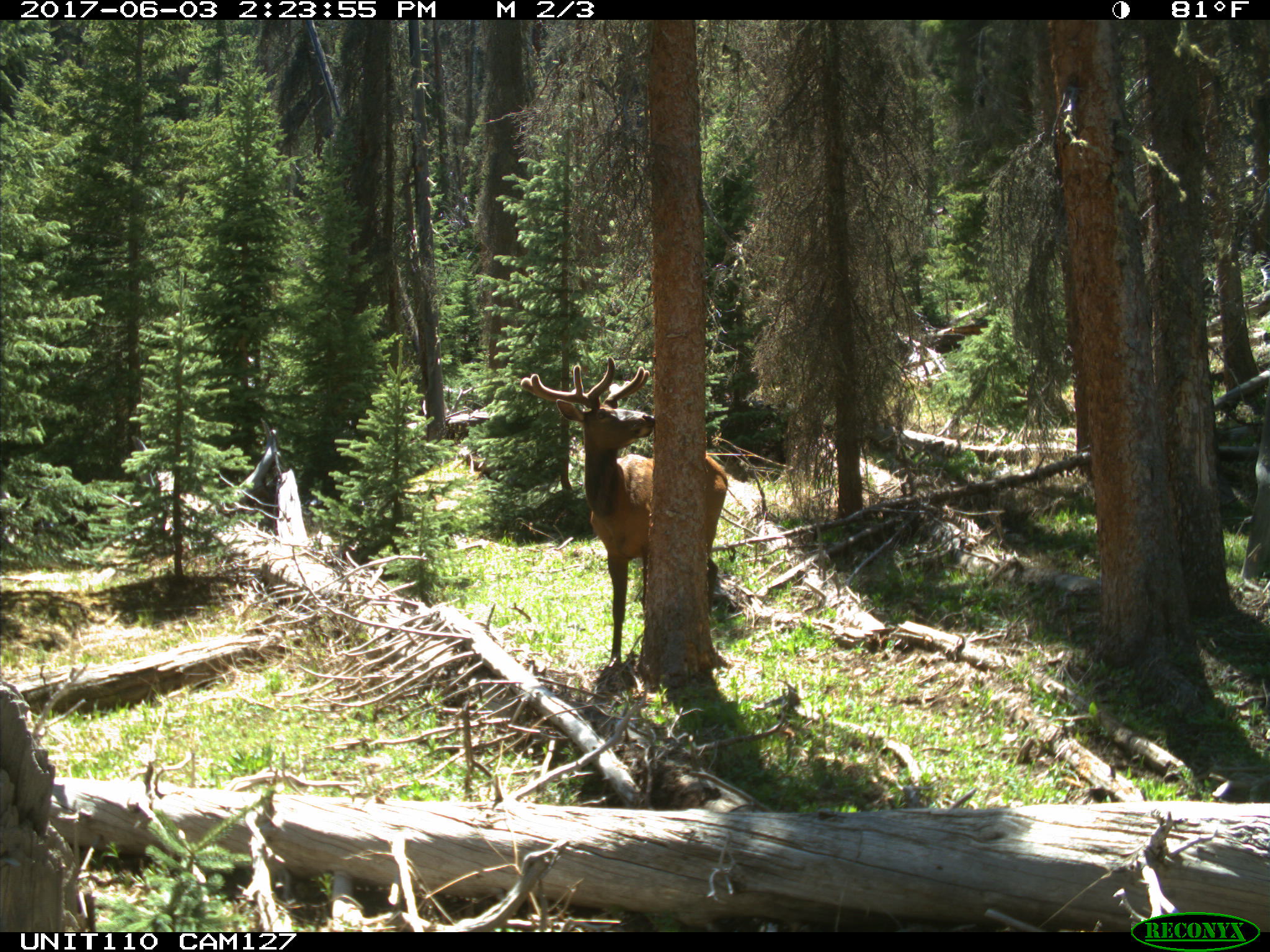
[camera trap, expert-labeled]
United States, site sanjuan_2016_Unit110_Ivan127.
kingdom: Animalia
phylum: Chordata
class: Mammalia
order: Artiodactyla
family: Cervidae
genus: Cervus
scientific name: Cervus elaphus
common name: red deer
Cervus elaphus (red deer).